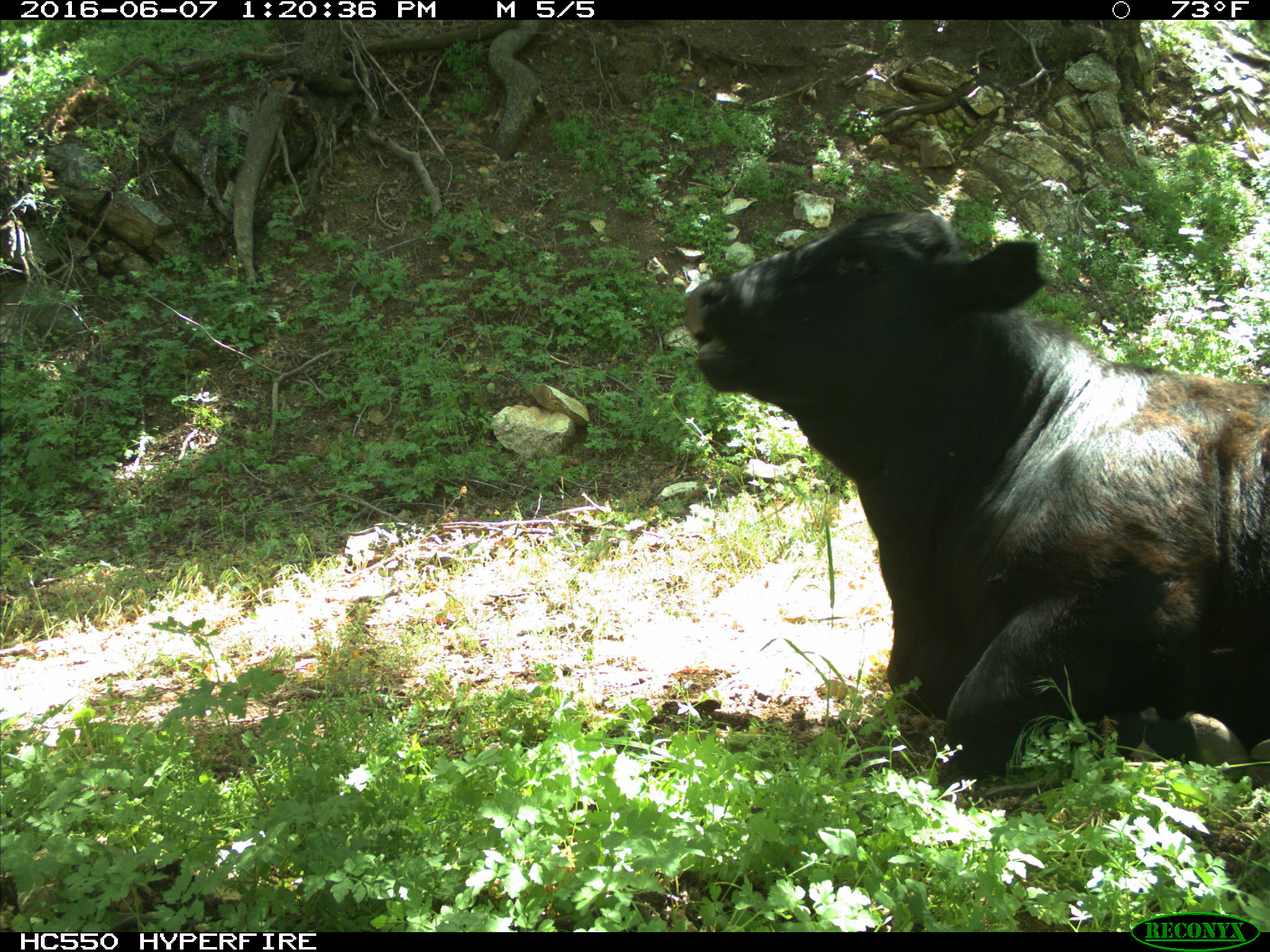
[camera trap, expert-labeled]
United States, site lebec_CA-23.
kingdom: Animalia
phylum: Chordata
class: Mammalia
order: Artiodactyla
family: Bovidae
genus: Bos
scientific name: Bos taurus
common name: domestic cow